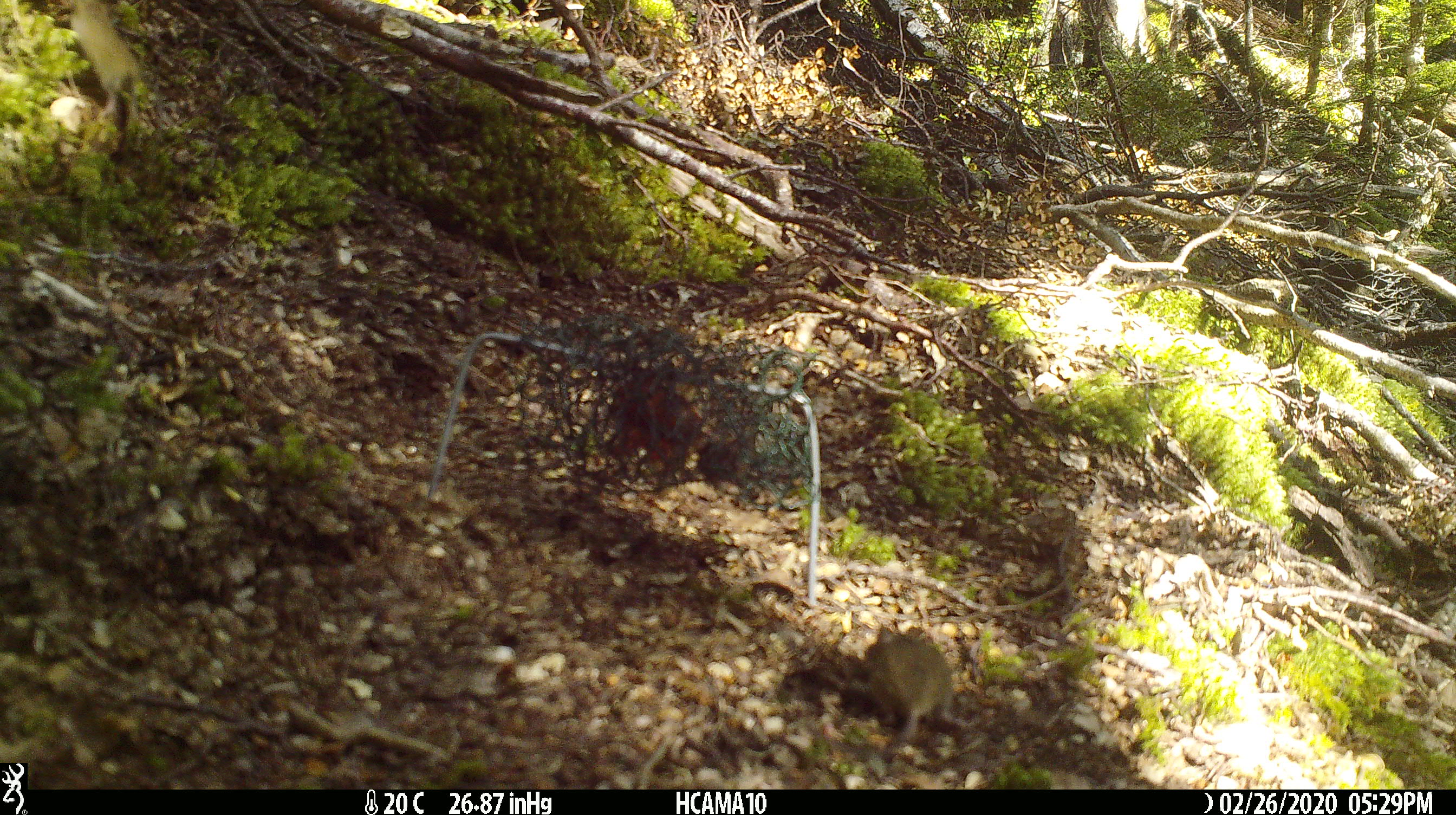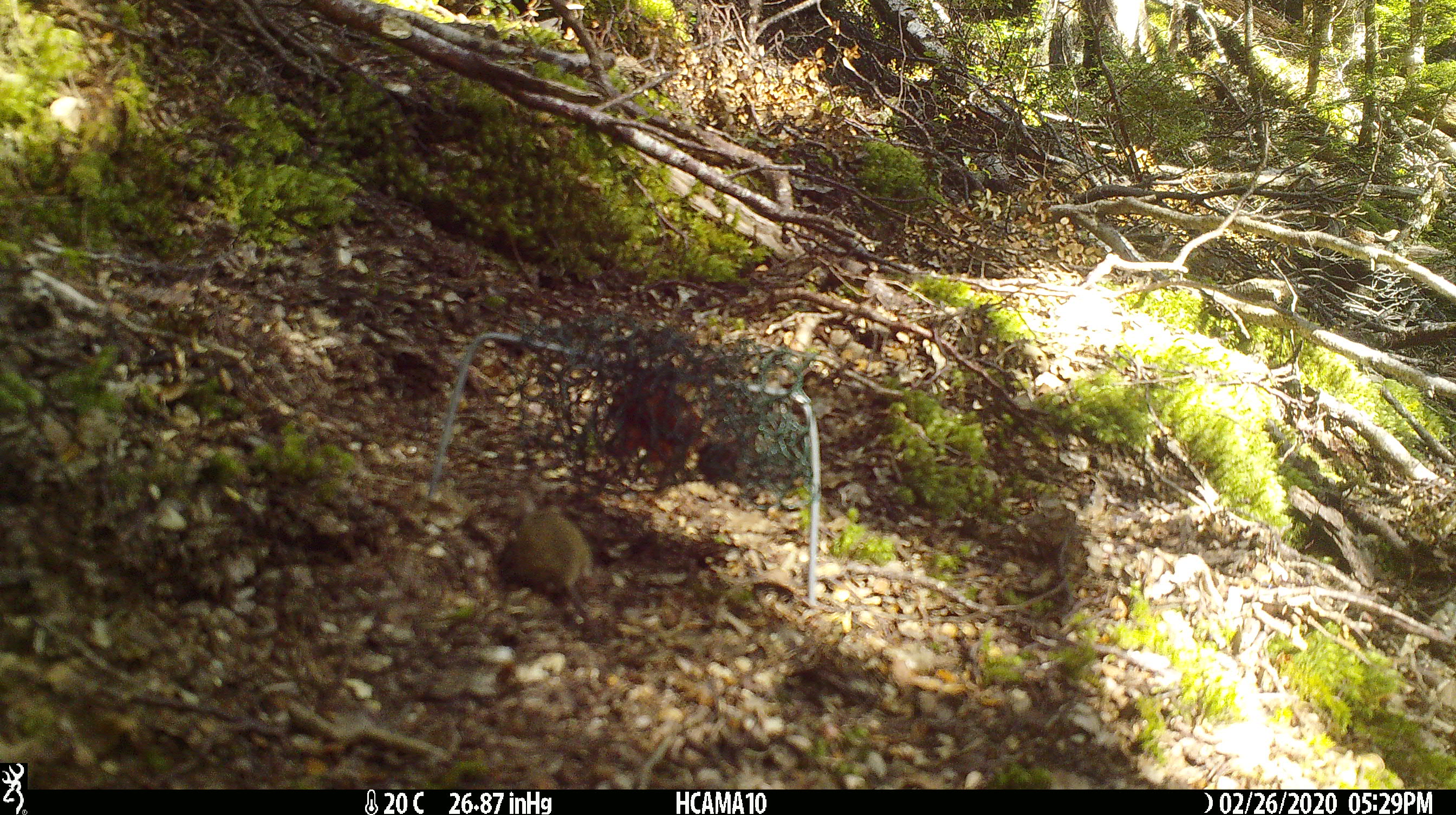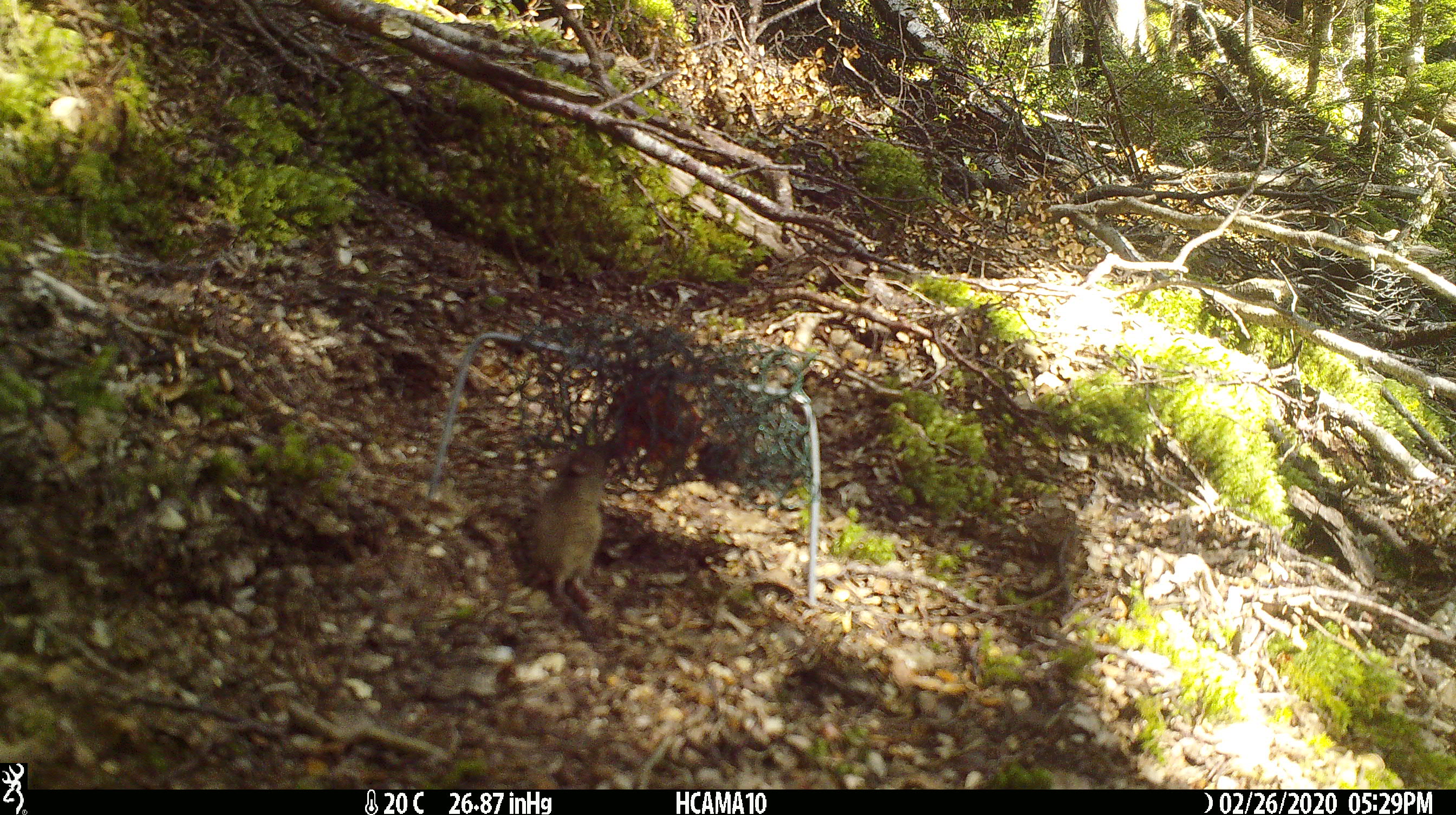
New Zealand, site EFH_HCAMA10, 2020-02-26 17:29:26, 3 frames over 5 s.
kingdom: Animalia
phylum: Chordata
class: Mammalia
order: Rodentia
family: Muridae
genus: Mus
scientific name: Mus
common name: mouse